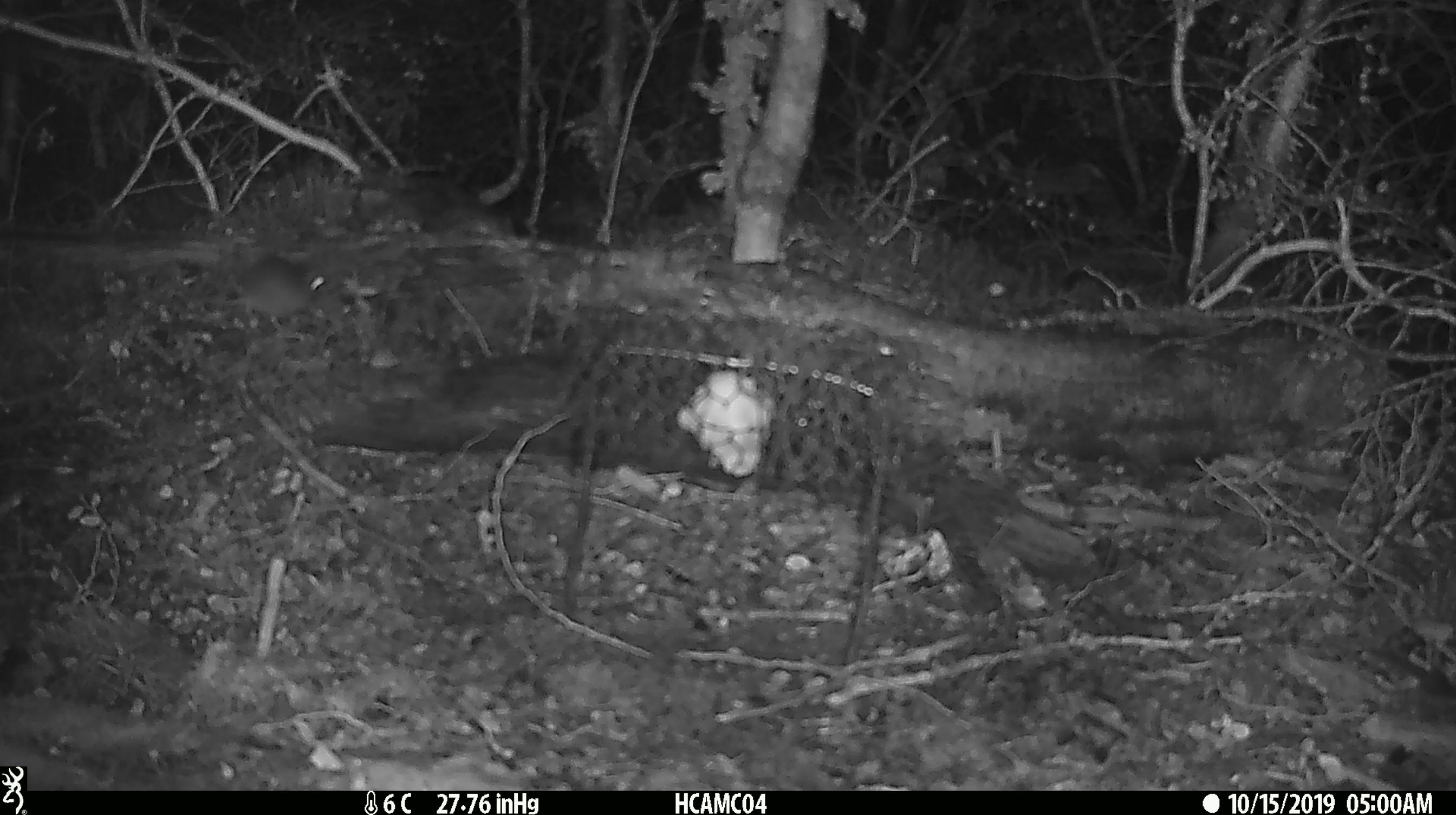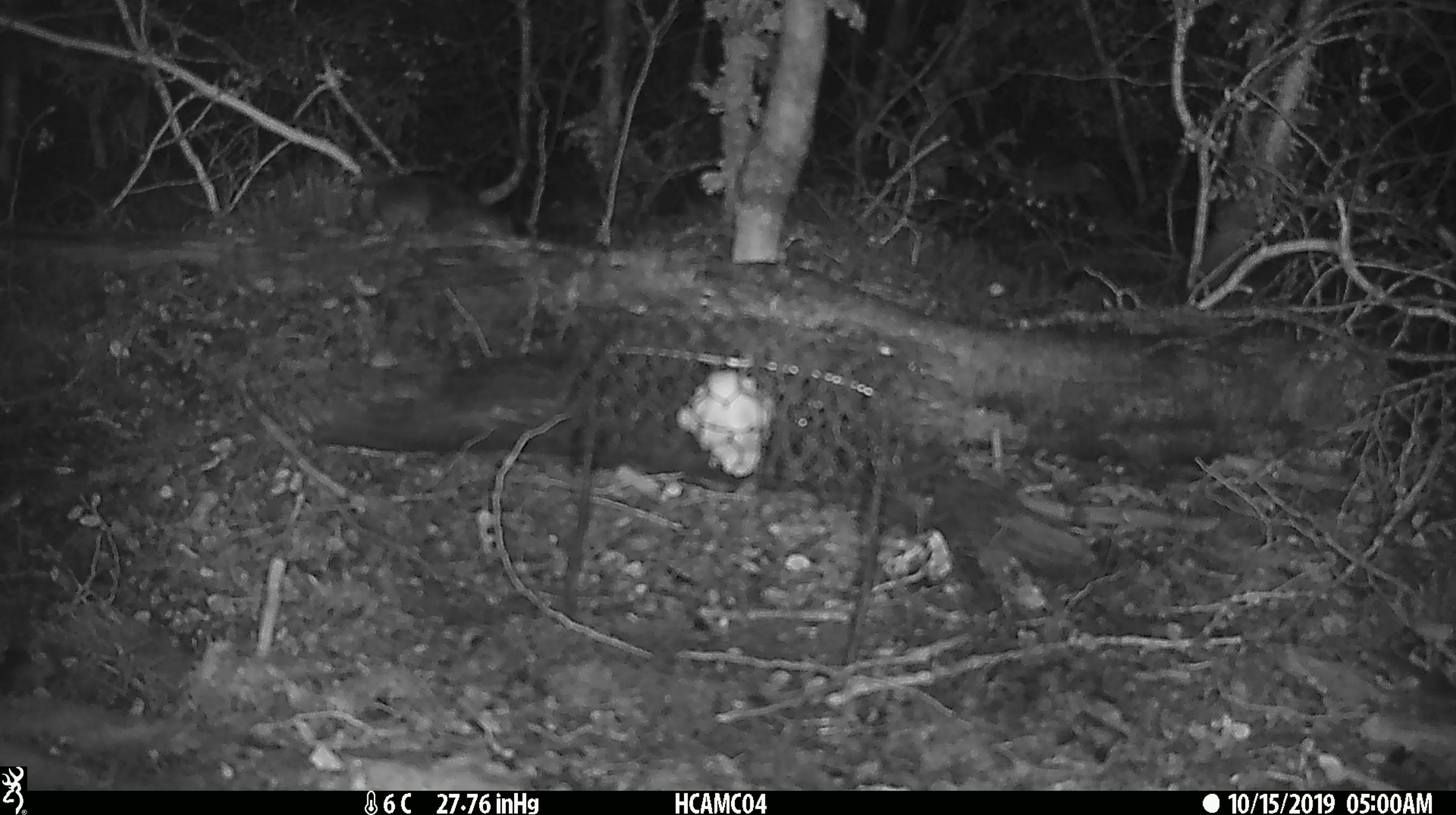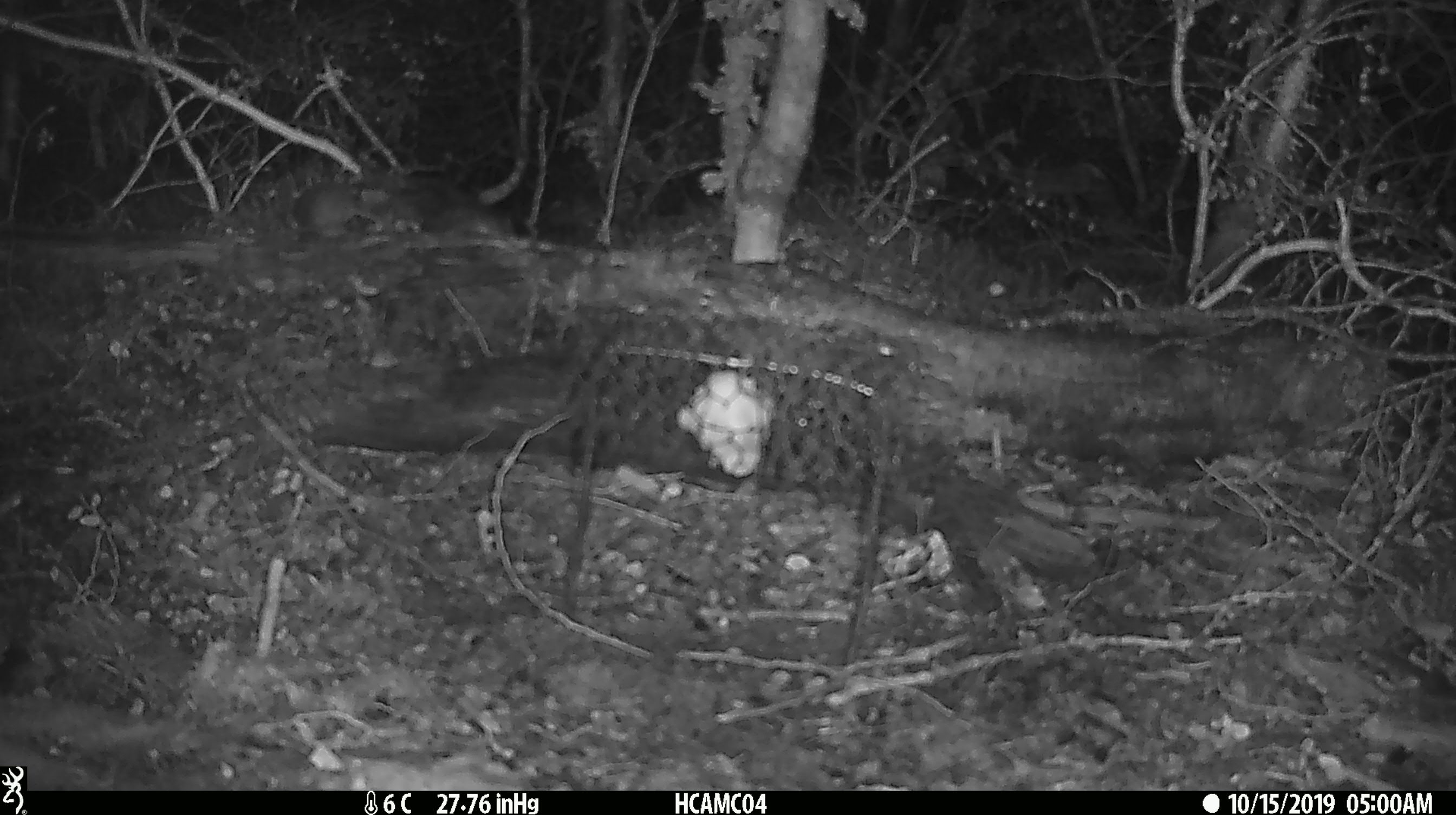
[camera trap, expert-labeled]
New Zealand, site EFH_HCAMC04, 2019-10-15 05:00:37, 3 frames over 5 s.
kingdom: Animalia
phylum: Chordata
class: Mammalia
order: Rodentia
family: Muridae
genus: Mus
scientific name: Mus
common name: mouse